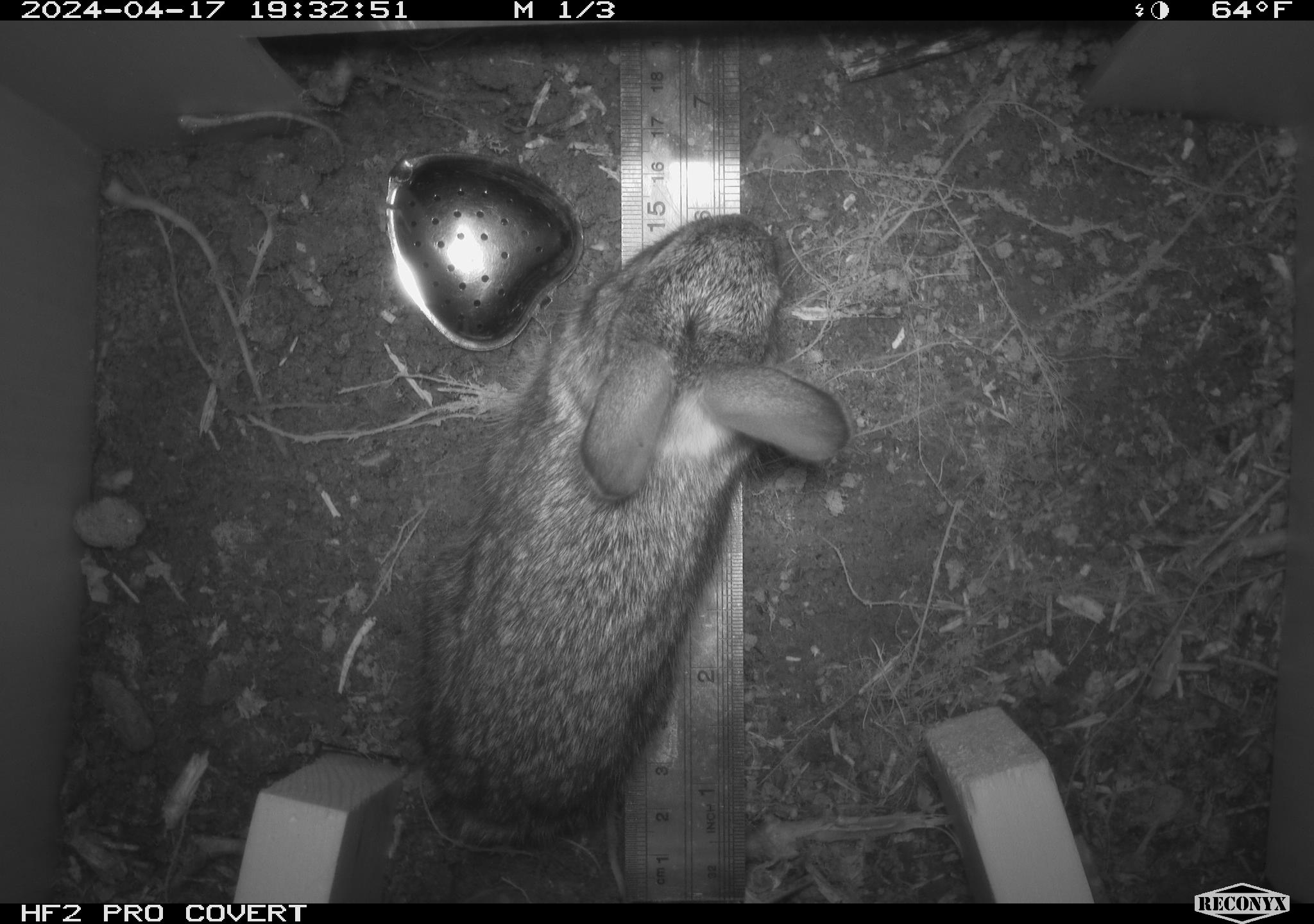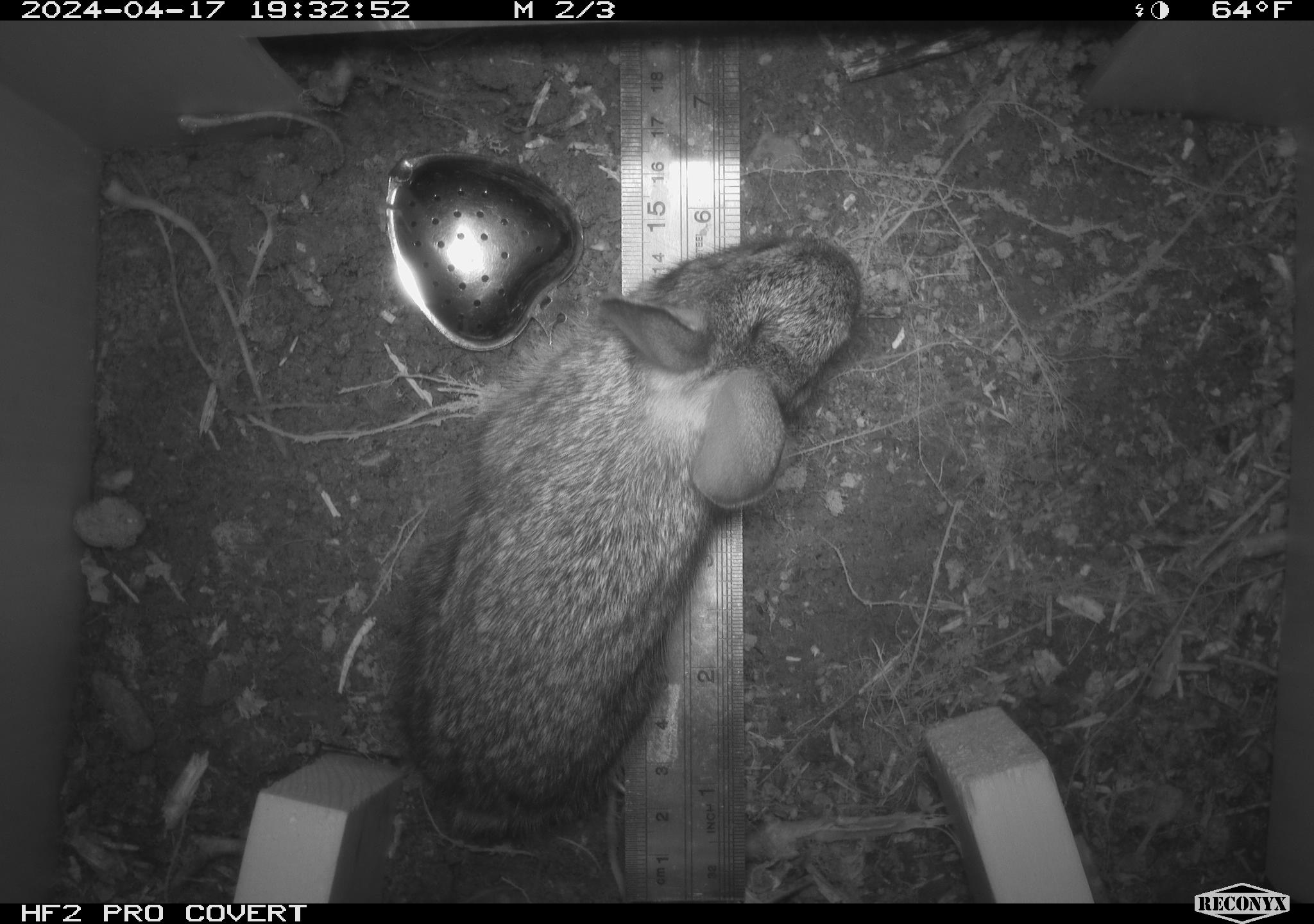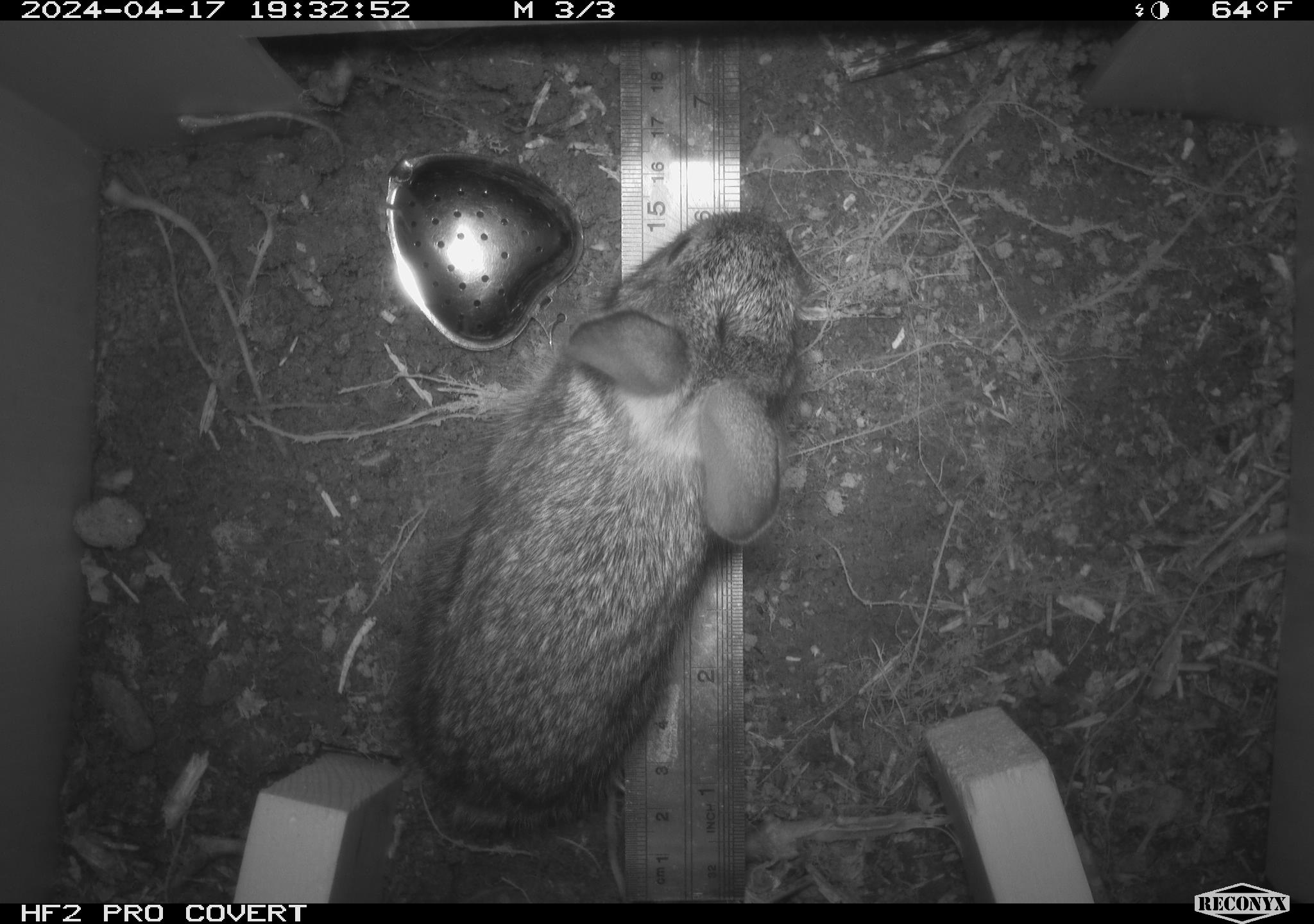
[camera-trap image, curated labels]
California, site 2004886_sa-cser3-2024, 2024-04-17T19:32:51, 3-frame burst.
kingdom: Animalia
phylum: Chordata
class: Mammalia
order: Lagomorpha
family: Leporidae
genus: Sylvilagus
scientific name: Sylvilagus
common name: cottontail rabbits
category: sylvilagus species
Sylvilagus species (cottontail rabbits) (Sylvilagus).